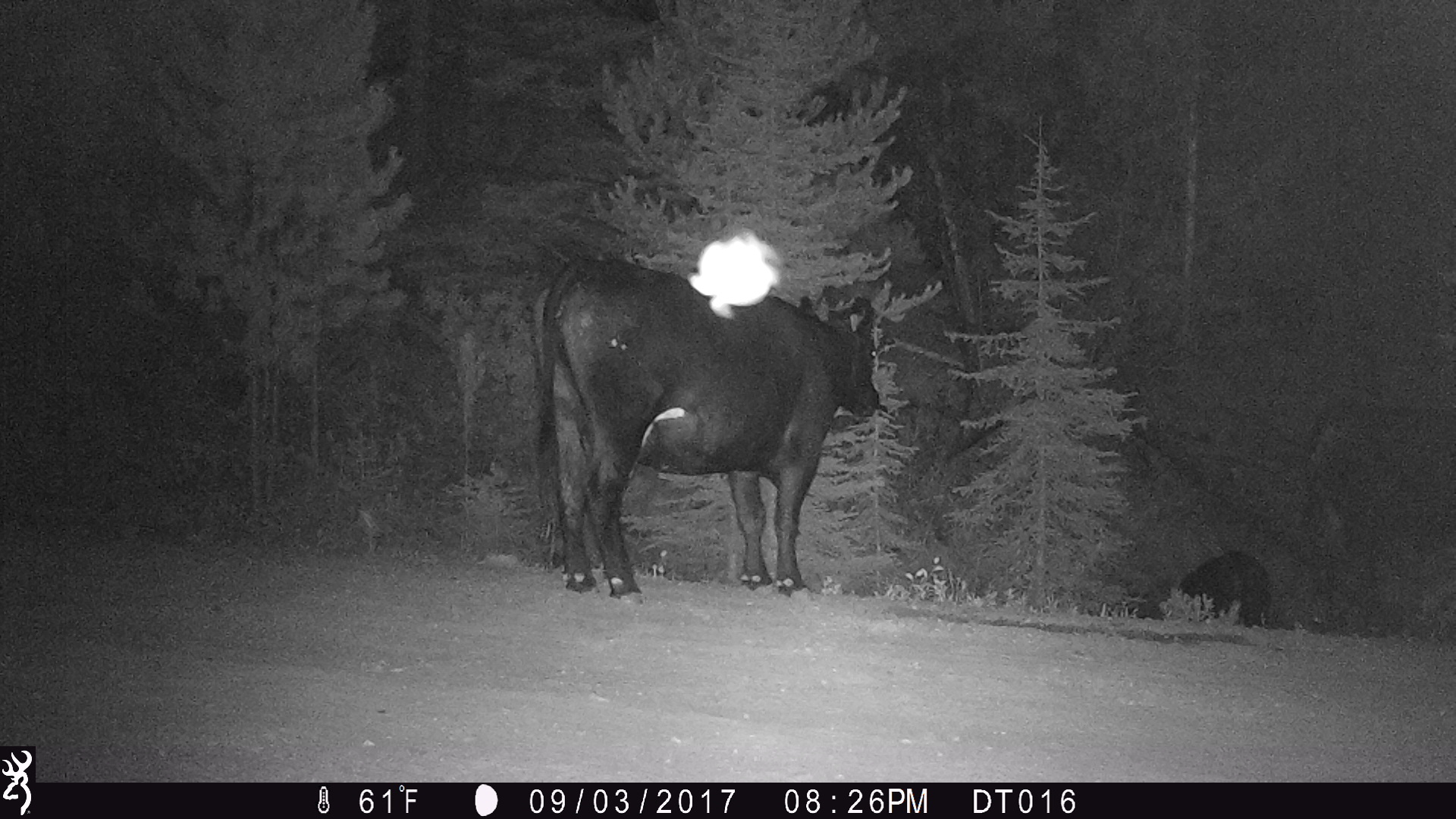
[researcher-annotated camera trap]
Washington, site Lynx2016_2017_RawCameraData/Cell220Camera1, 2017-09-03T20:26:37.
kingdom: Animalia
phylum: Chordata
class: Mammalia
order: Artiodactyla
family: Bovidae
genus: Bos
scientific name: Bos taurus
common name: domestic cattle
Domestic cattle (Bos taurus). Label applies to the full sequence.